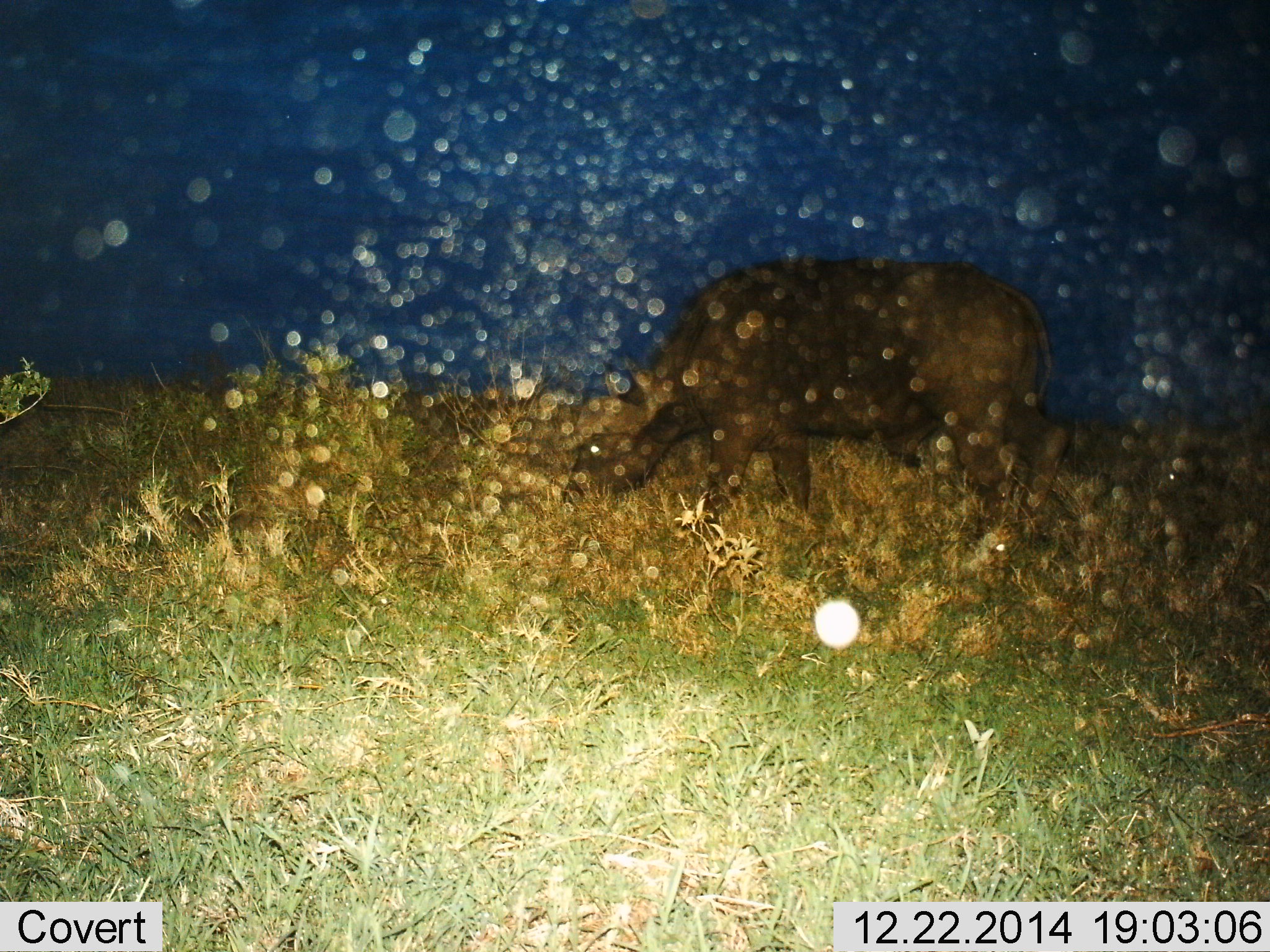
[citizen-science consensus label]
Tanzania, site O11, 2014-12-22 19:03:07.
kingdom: Animalia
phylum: Chordata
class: Mammalia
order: Artiodactyla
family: Bovidae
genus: Syncerus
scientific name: Syncerus caffer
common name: cape buffalo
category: buffalo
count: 1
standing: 10%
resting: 0%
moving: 0%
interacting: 0%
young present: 0%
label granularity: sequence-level